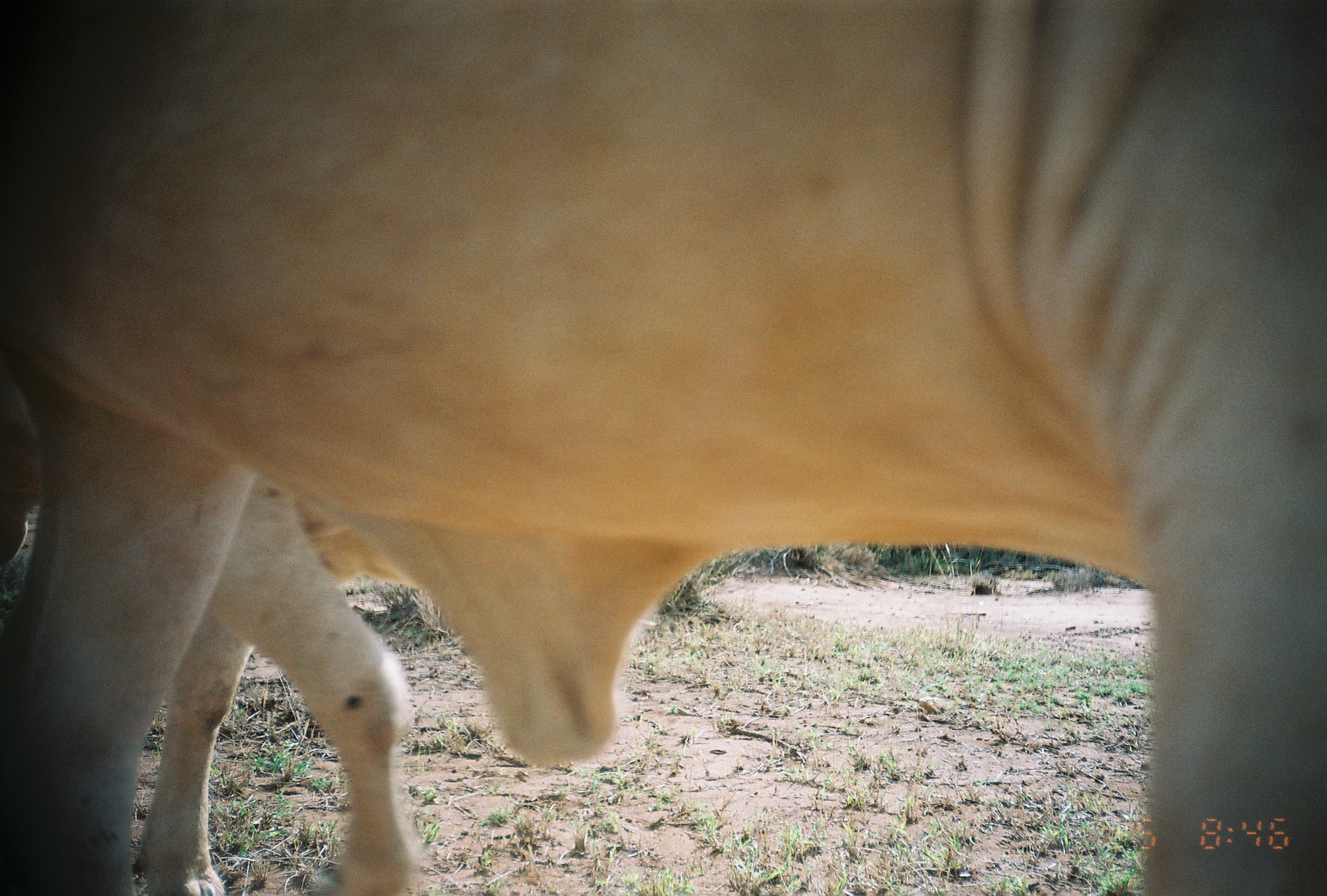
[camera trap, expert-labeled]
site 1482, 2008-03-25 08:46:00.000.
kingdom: Animalia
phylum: Chordata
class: Mammalia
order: Artiodactyla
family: Bovidae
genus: Bos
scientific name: Bos taurus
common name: domestic cattle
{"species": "Bos taurus (domestic cattle)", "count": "2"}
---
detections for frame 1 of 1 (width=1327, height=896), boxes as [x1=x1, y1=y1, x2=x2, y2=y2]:
bos taurus: [x1=2, y1=4, x2=1327, y2=896]; [x1=0, y1=389, x2=411, y2=890]